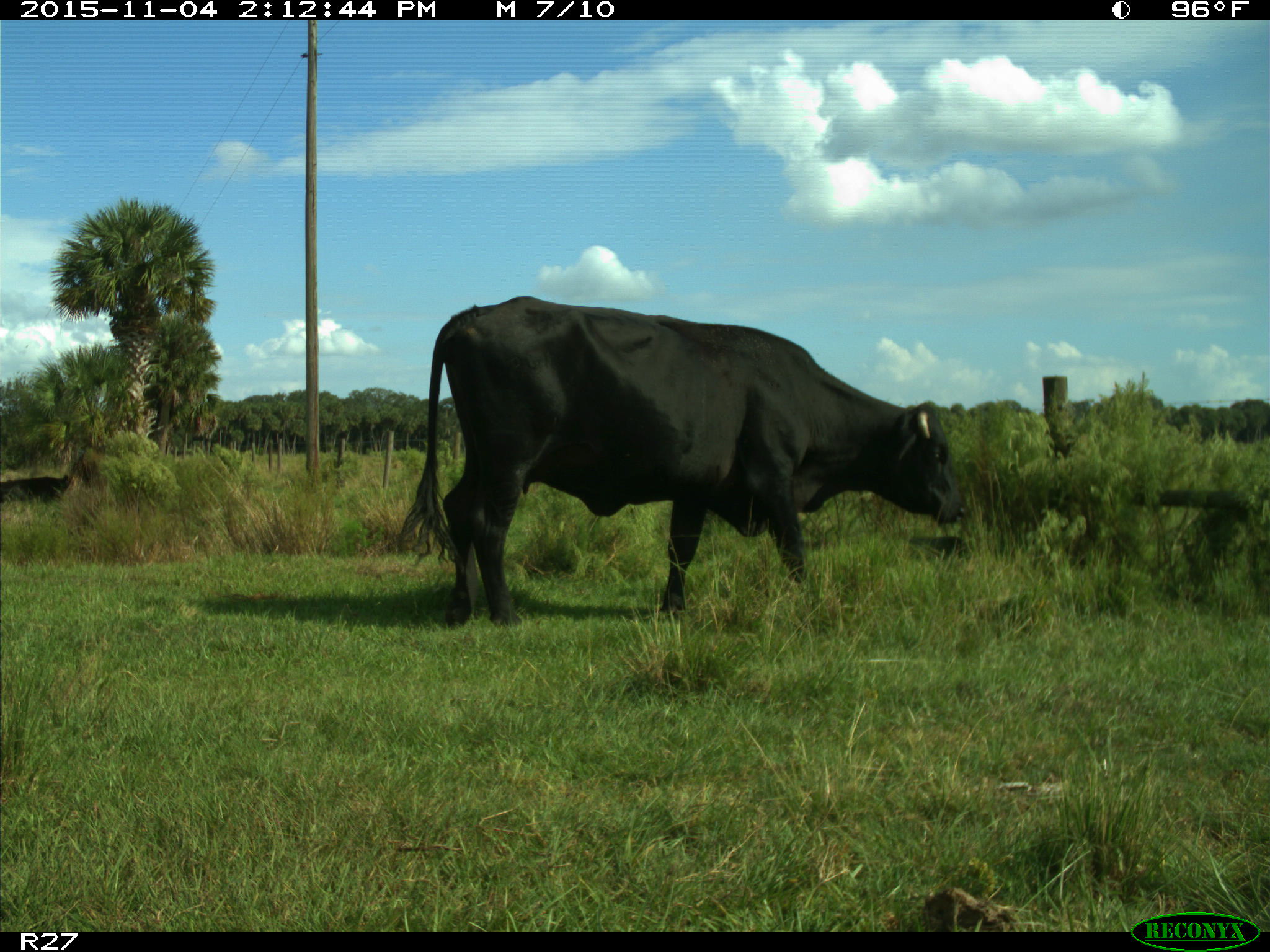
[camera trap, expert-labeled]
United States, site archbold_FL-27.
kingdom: Animalia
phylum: Chordata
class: Mammalia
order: Artiodactyla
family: Bovidae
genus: Bos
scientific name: Bos taurus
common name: domestic cow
Bos taurus (domestic cow).